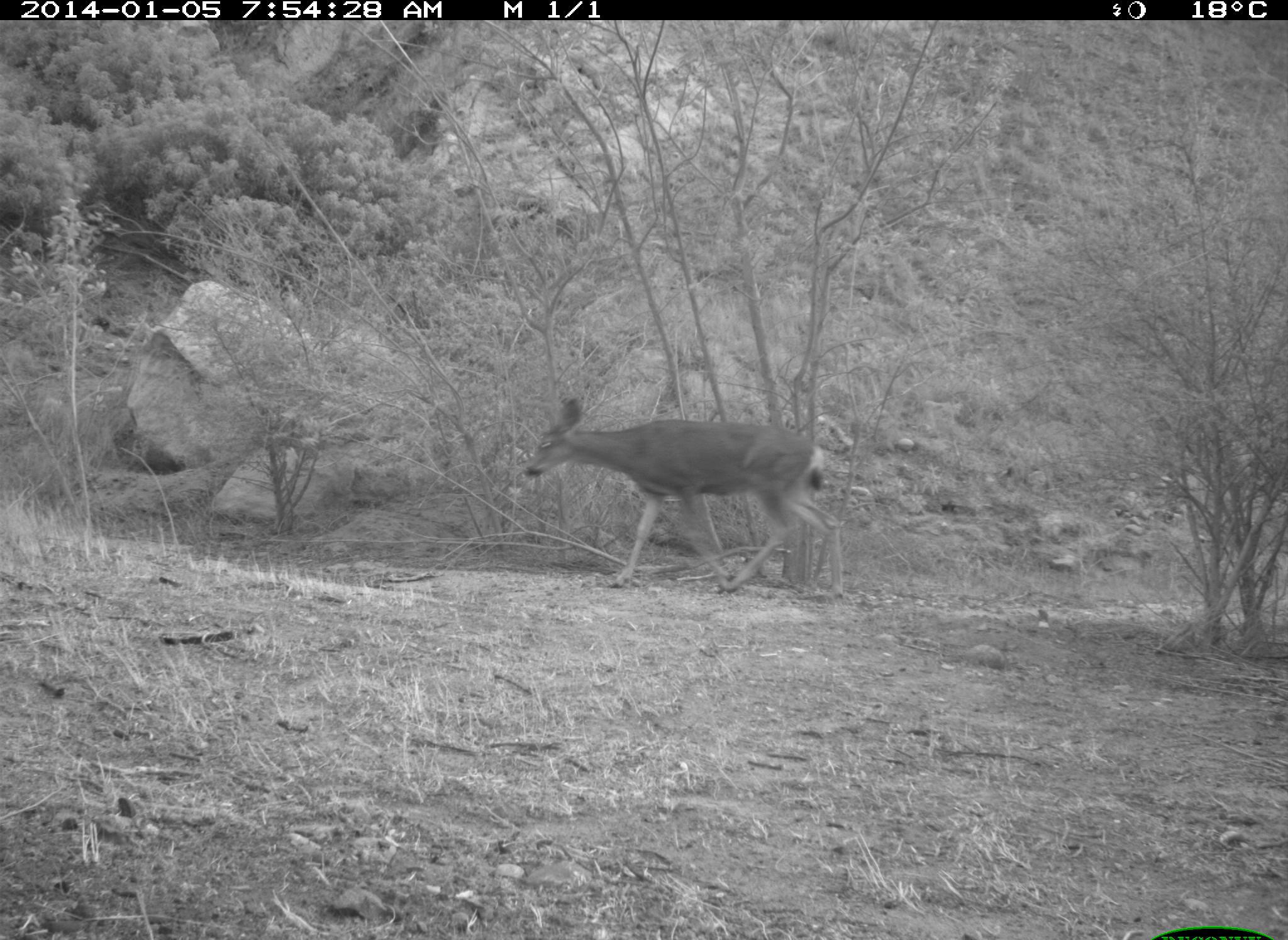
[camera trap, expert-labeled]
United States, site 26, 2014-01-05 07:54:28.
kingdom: Animalia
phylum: Chordata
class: Mammalia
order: Artiodactyla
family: Cervidae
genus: Odocoileus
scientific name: Odocoileus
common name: deer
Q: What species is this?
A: Deer (Odocoileus).